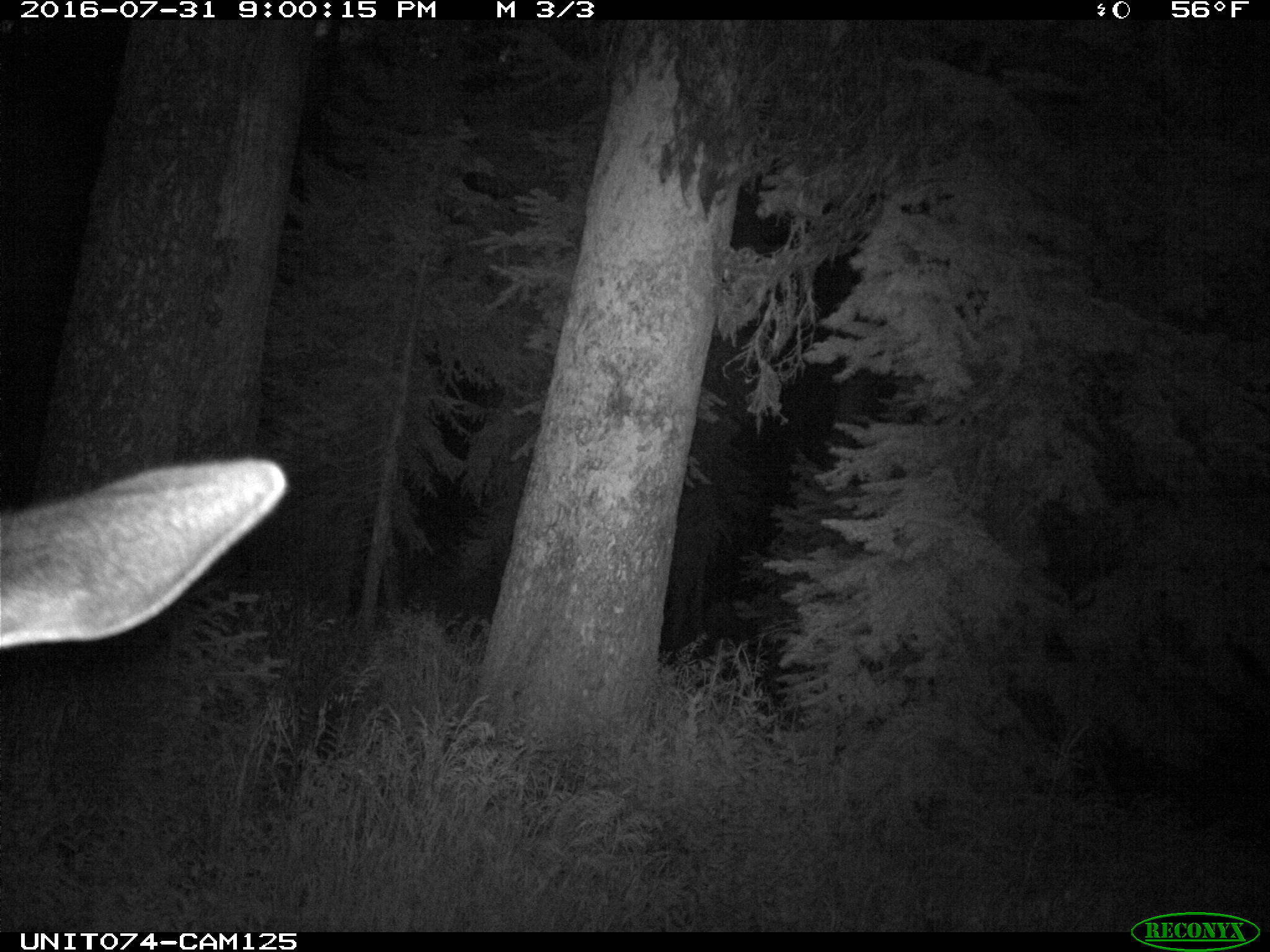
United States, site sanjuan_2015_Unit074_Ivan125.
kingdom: Animalia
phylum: Chordata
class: Mammalia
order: Artiodactyla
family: Cervidae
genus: Cervus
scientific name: Cervus elaphus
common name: red deer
Cervus elaphus (red deer).